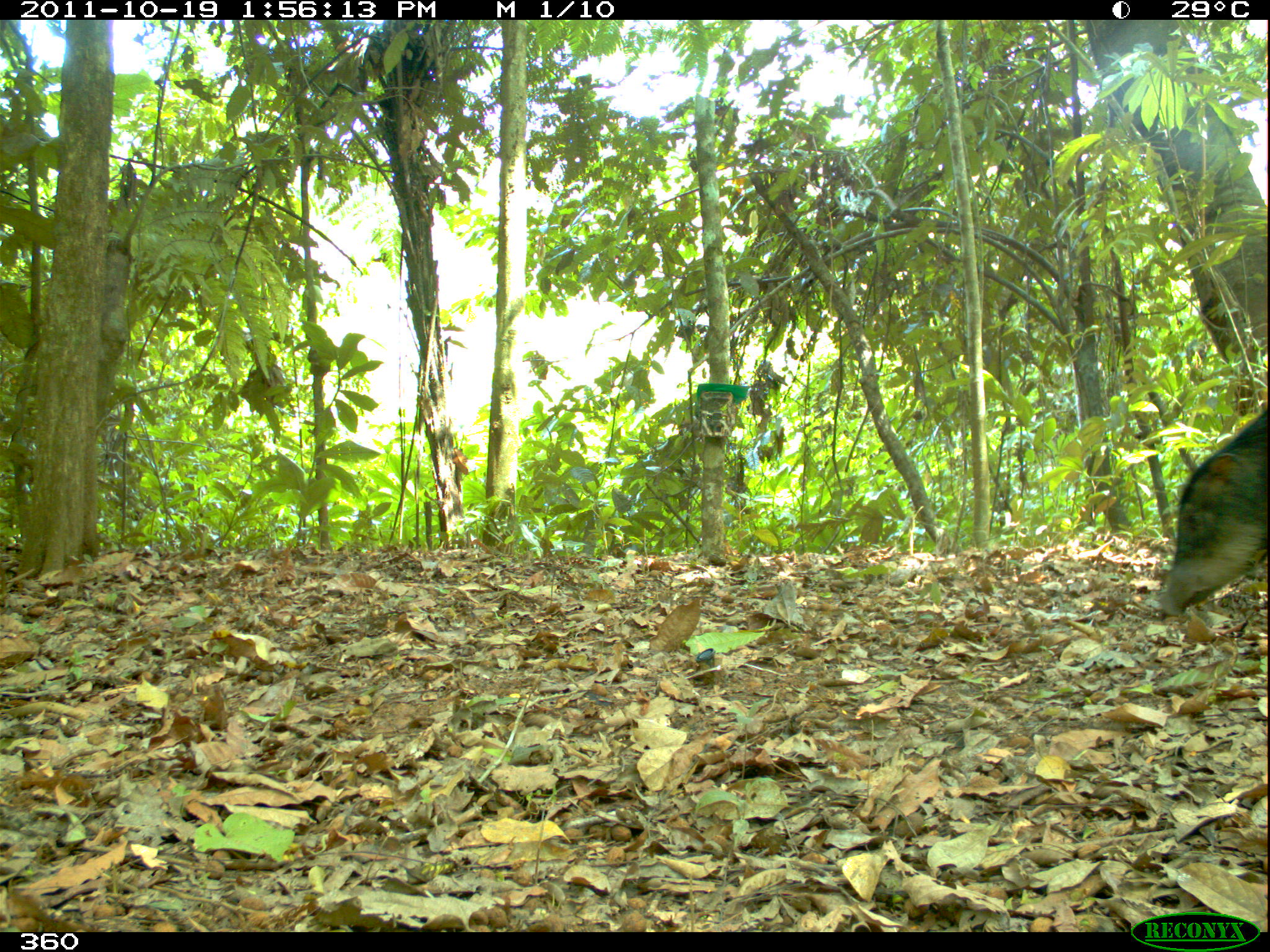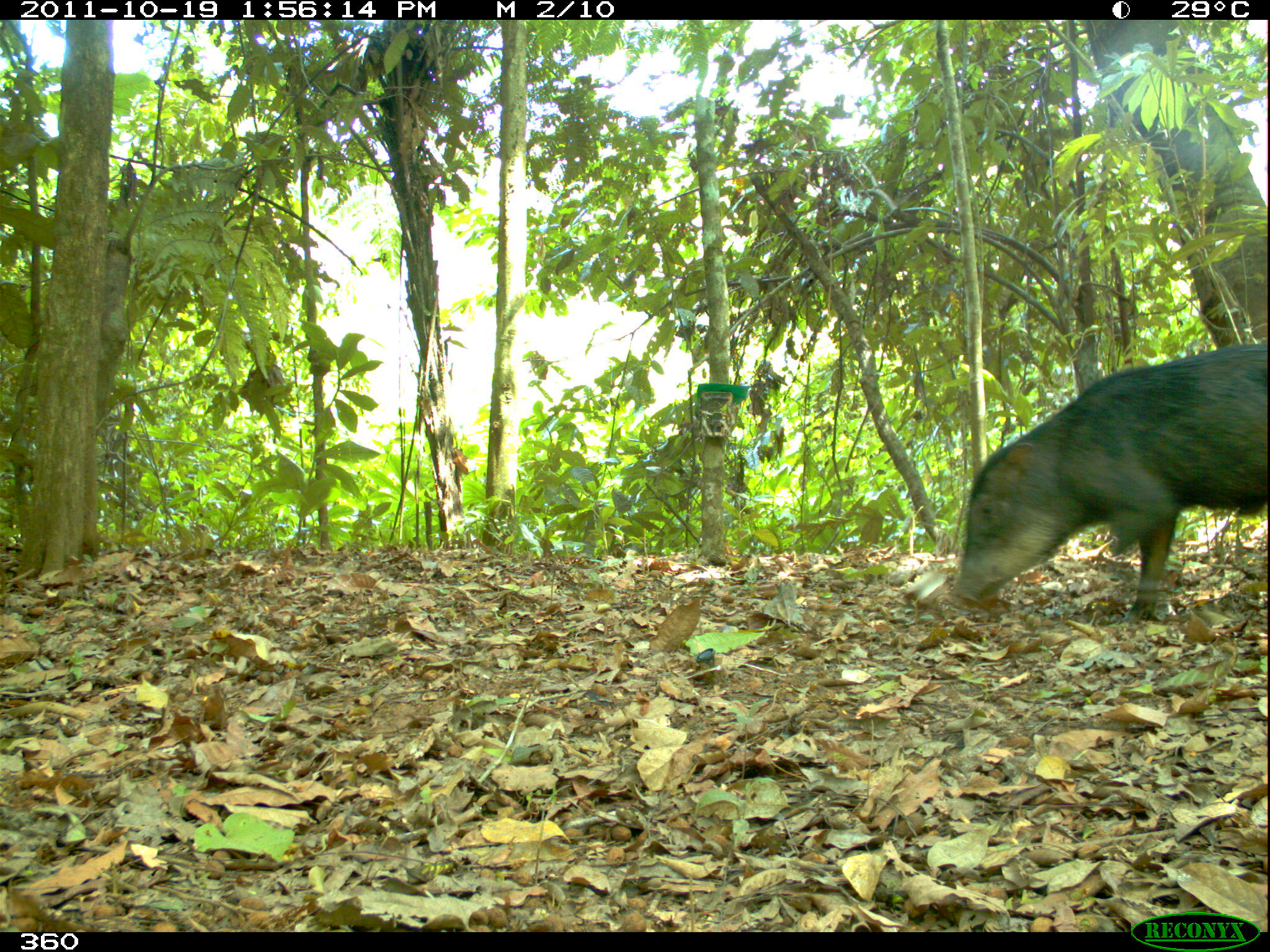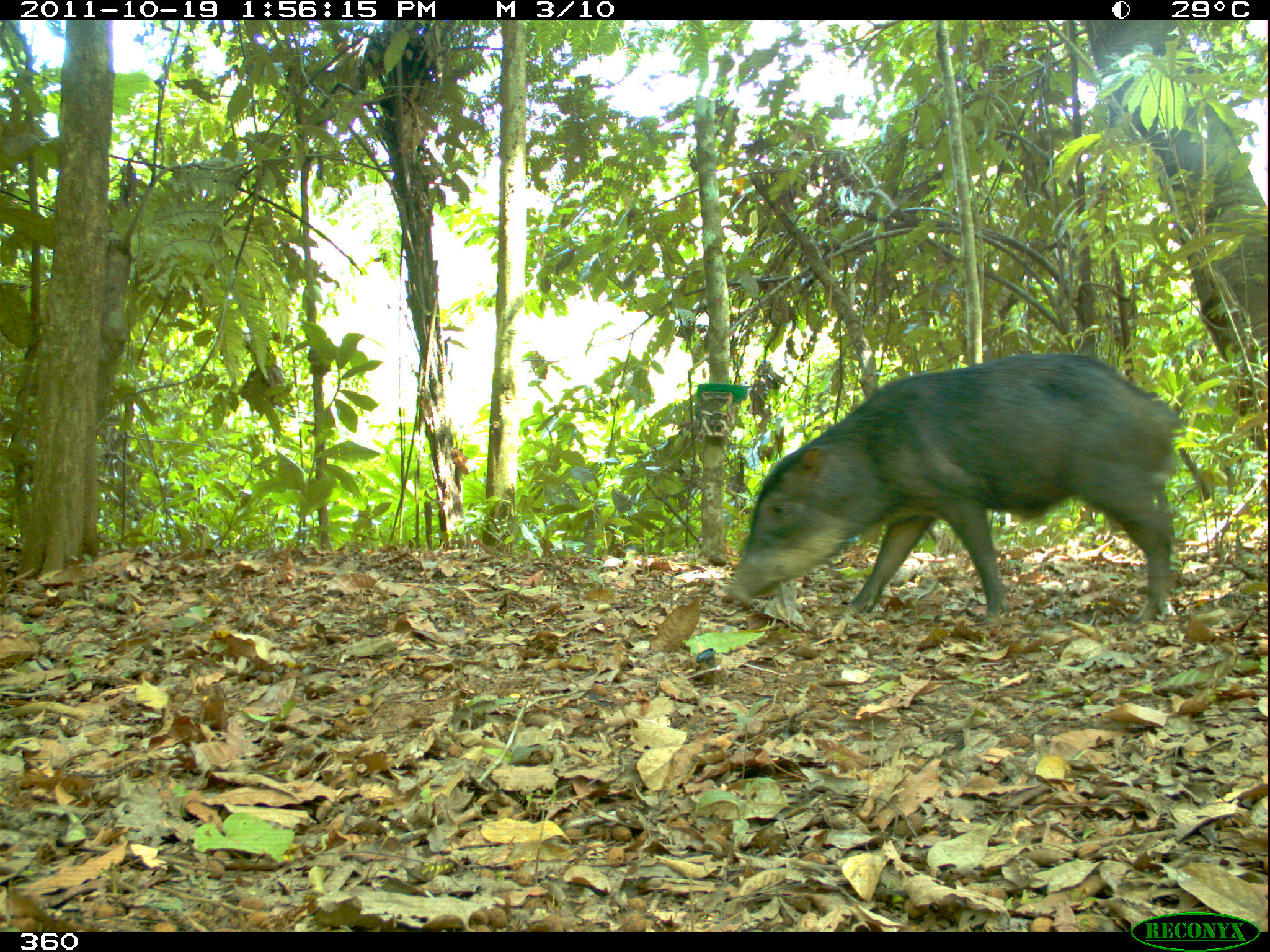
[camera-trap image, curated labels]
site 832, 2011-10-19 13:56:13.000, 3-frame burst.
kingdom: Animalia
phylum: Chordata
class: Mammalia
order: Artiodactyla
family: Tayassuidae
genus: Tayassu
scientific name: Tayassu pecari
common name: white-lipped peccary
Tayassu pecari (white-lipped peccary).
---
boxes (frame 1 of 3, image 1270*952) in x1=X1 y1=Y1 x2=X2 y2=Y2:
tayassu pecari: x1=1156 y1=400 x2=1270 y2=623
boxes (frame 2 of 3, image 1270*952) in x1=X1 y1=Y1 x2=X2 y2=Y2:
tayassu pecari: x1=948 y1=341 x2=1270 y2=629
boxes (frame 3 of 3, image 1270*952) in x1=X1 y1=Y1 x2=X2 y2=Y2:
tayassu pecari: x1=719 y1=352 x2=1181 y2=624